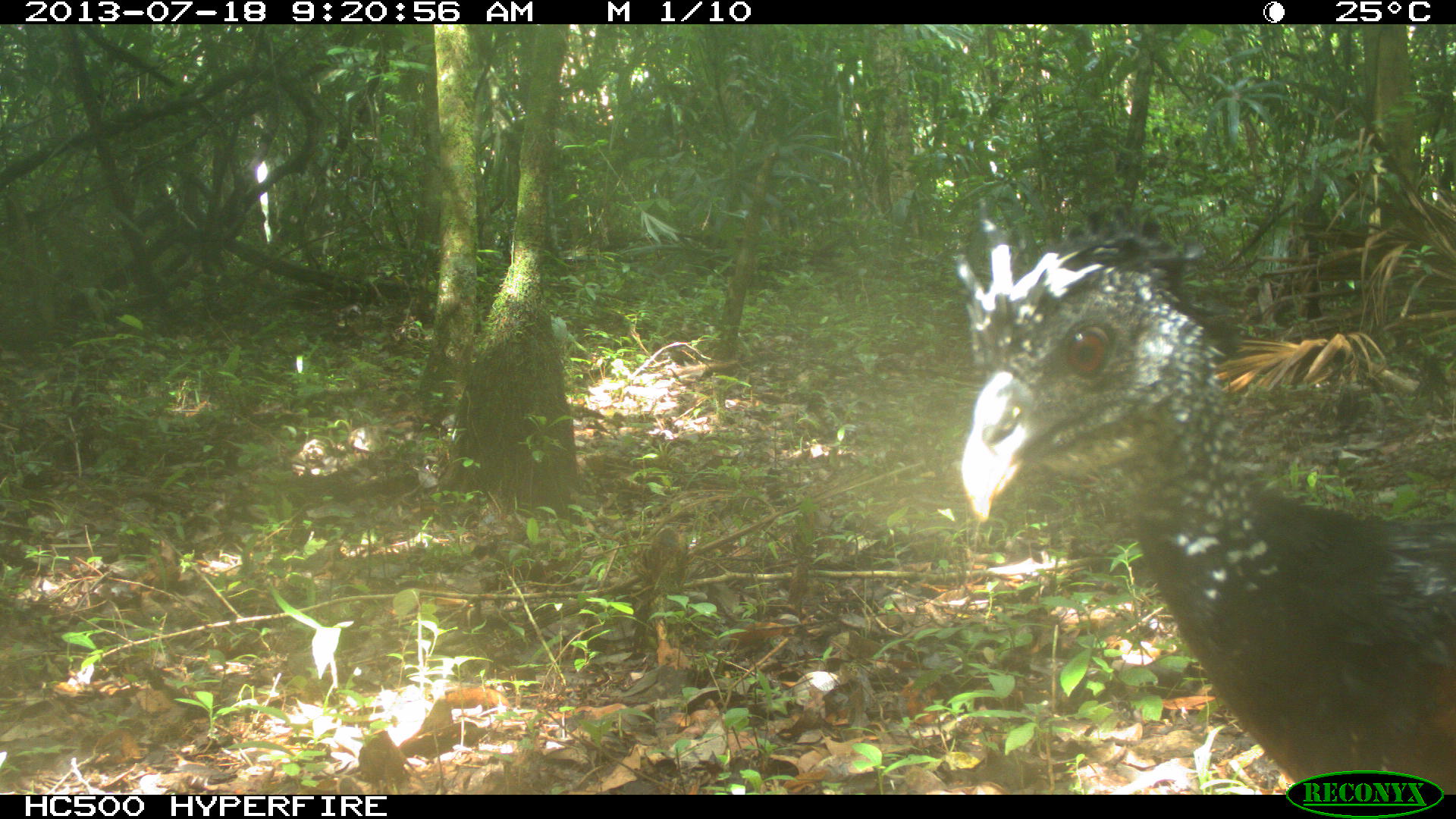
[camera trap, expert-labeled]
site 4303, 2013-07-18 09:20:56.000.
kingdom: Animalia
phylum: Chordata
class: Aves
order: Galliformes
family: Cracidae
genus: Crax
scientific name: Crax rubra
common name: great curassow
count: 1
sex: female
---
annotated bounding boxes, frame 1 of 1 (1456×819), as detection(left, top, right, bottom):
crax rubra: detection(957, 202, 1456, 791)